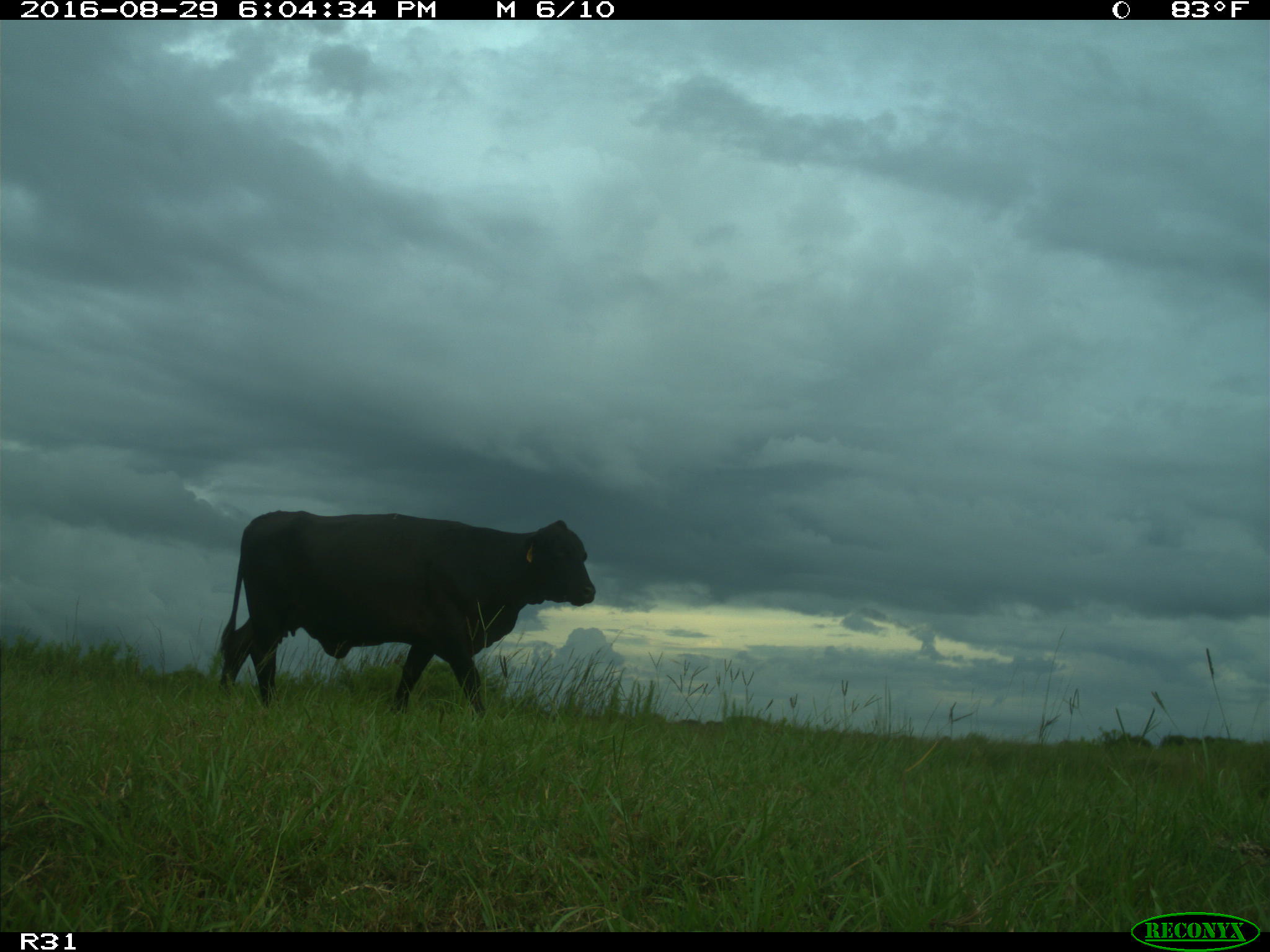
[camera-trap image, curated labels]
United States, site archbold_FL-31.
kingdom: Animalia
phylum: Chordata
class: Mammalia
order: Artiodactyla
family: Bovidae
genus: Bos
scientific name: Bos taurus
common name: domestic cow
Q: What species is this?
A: Bos taurus (domestic cow).